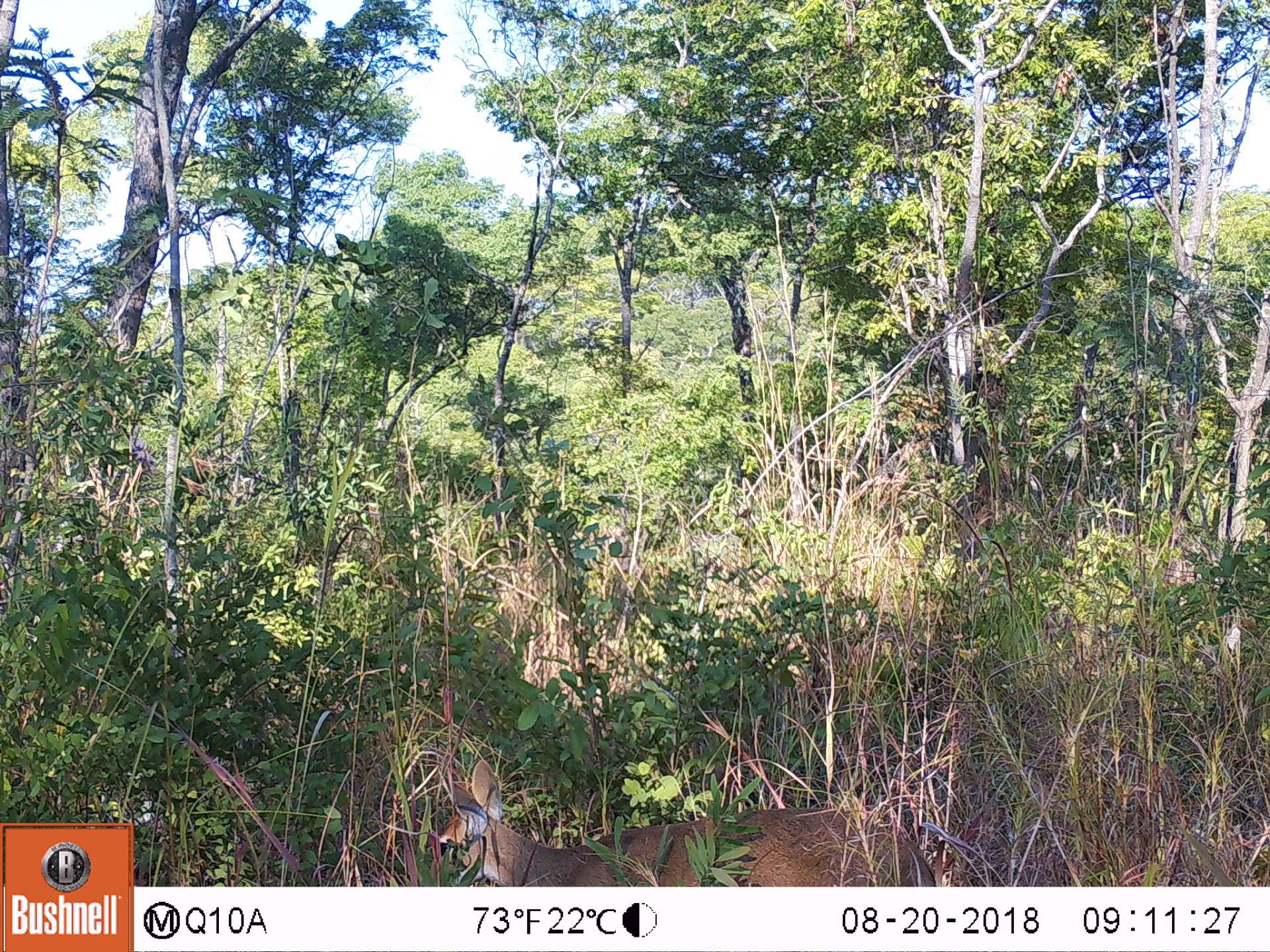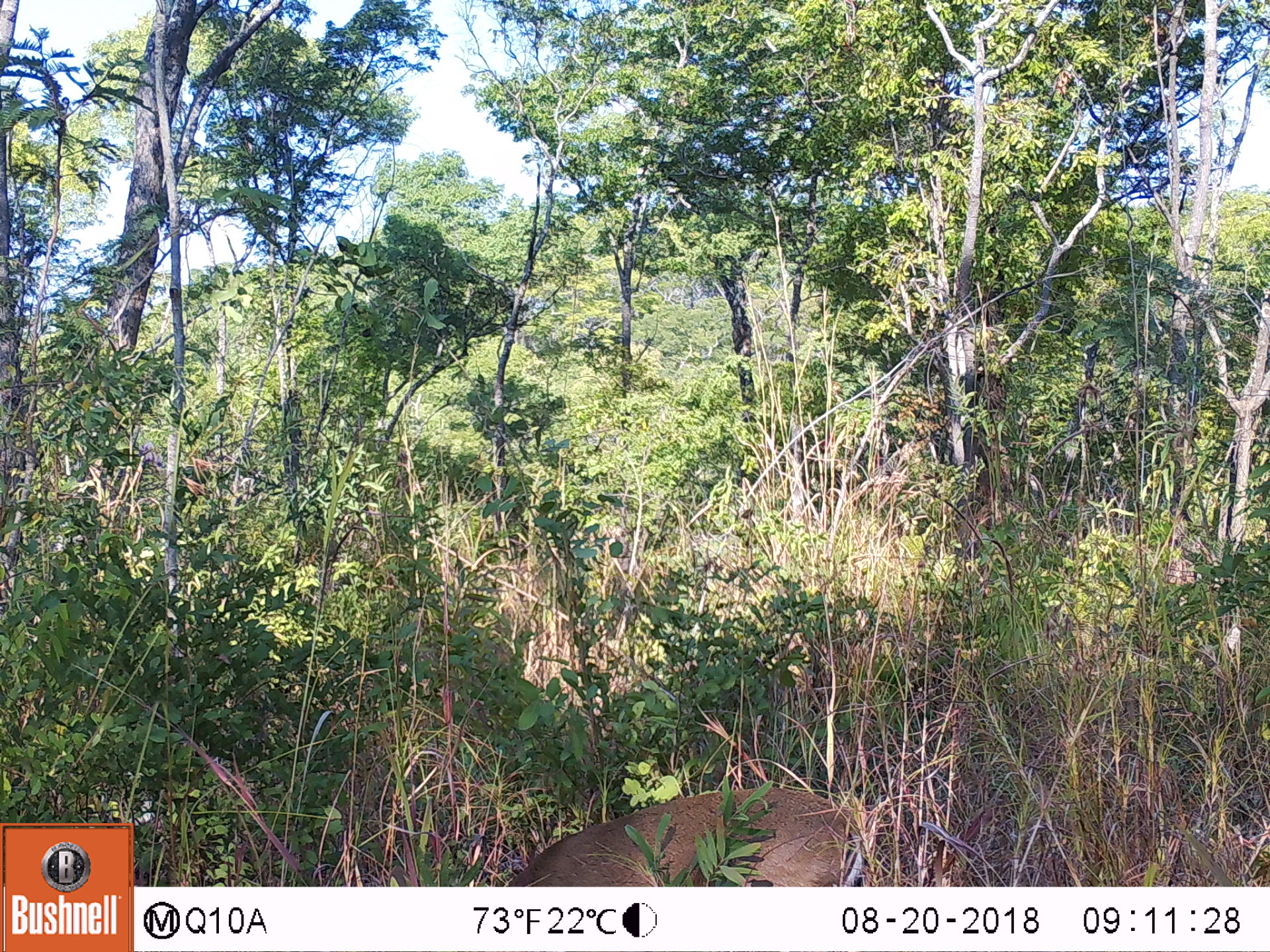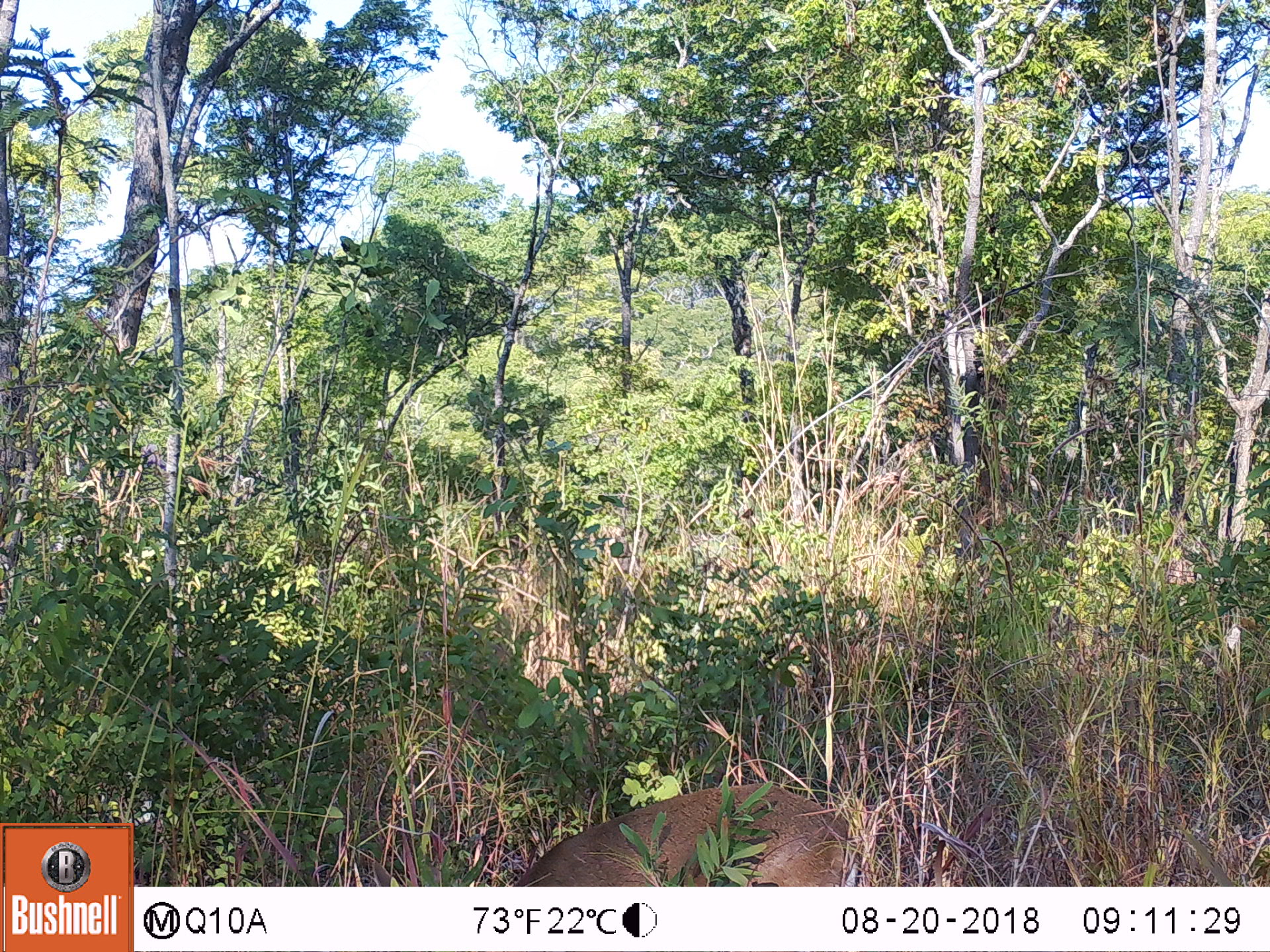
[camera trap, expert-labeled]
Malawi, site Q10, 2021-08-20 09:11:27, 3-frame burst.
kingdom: Animalia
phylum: Chordata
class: Mammalia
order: Artiodactyla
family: Bovidae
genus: Sylvicapra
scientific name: Sylvicapra grimmia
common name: common duiker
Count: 1.